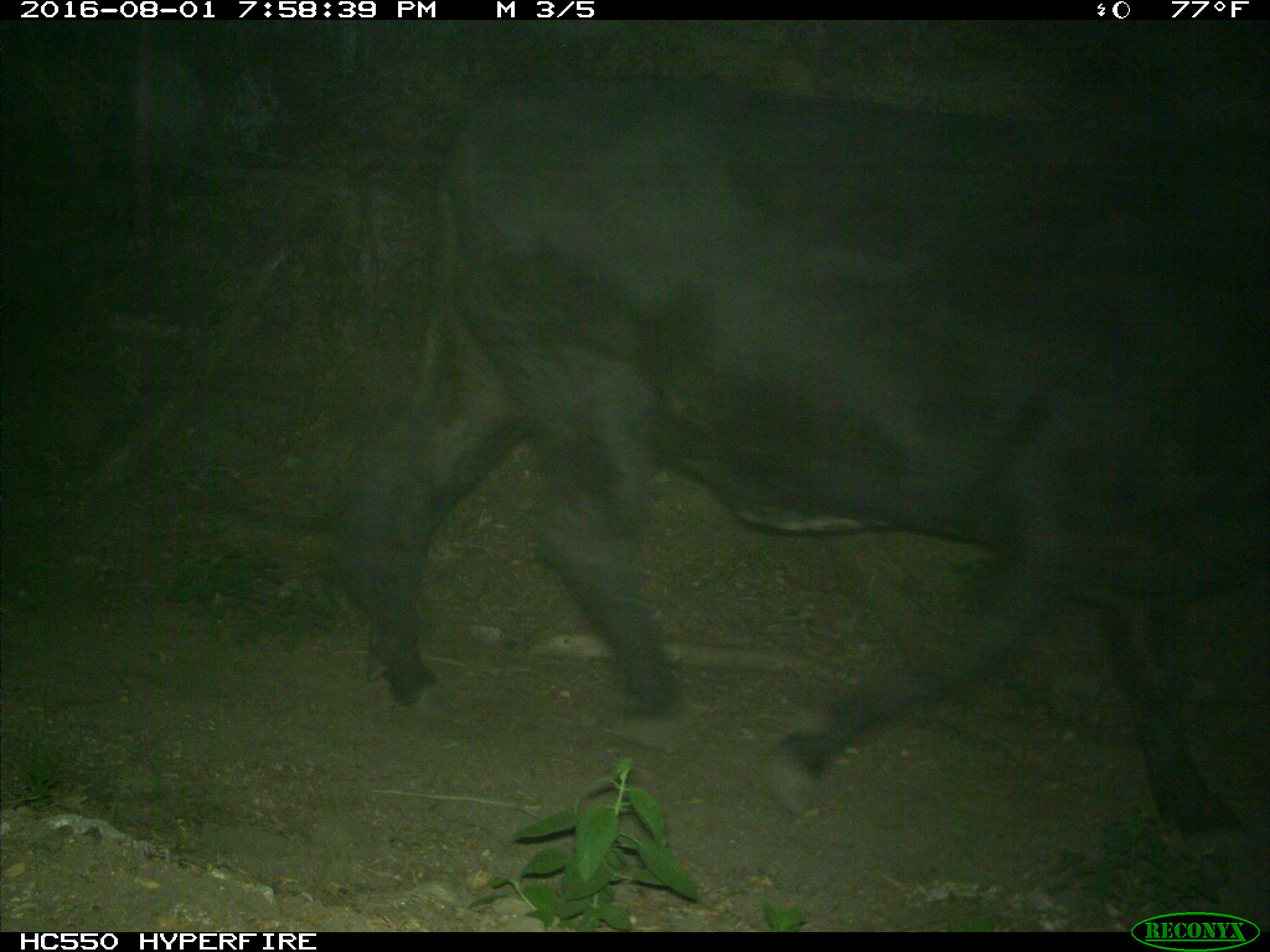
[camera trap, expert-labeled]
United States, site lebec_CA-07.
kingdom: Animalia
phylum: Chordata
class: Mammalia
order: Artiodactyla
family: Bovidae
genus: Bos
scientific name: Bos taurus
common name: domestic cow